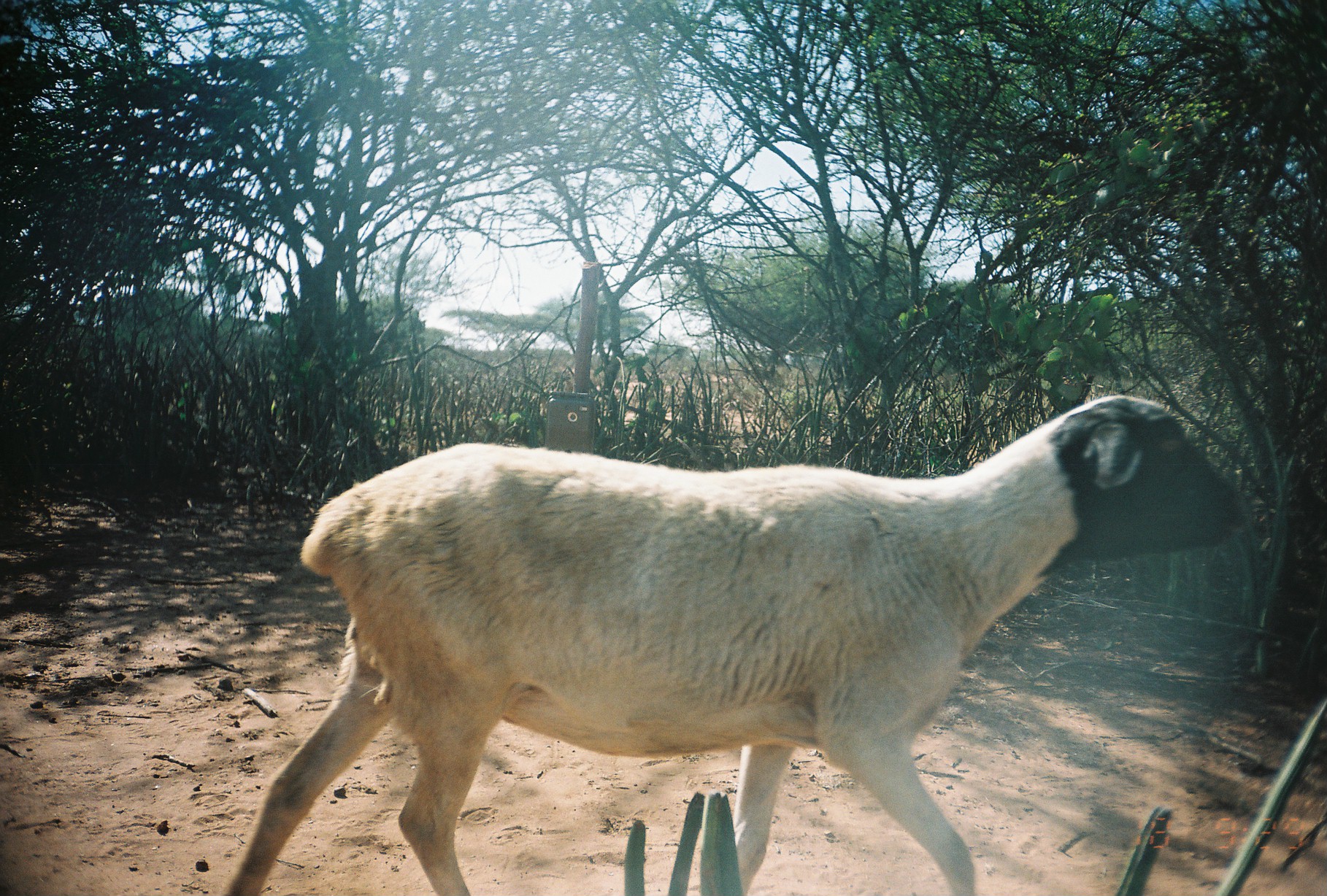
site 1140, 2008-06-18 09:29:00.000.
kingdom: Animalia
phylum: Chordata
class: Mammalia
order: Artiodactyla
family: Bovidae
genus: Ovis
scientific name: Ovis aries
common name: domestic sheep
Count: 1.